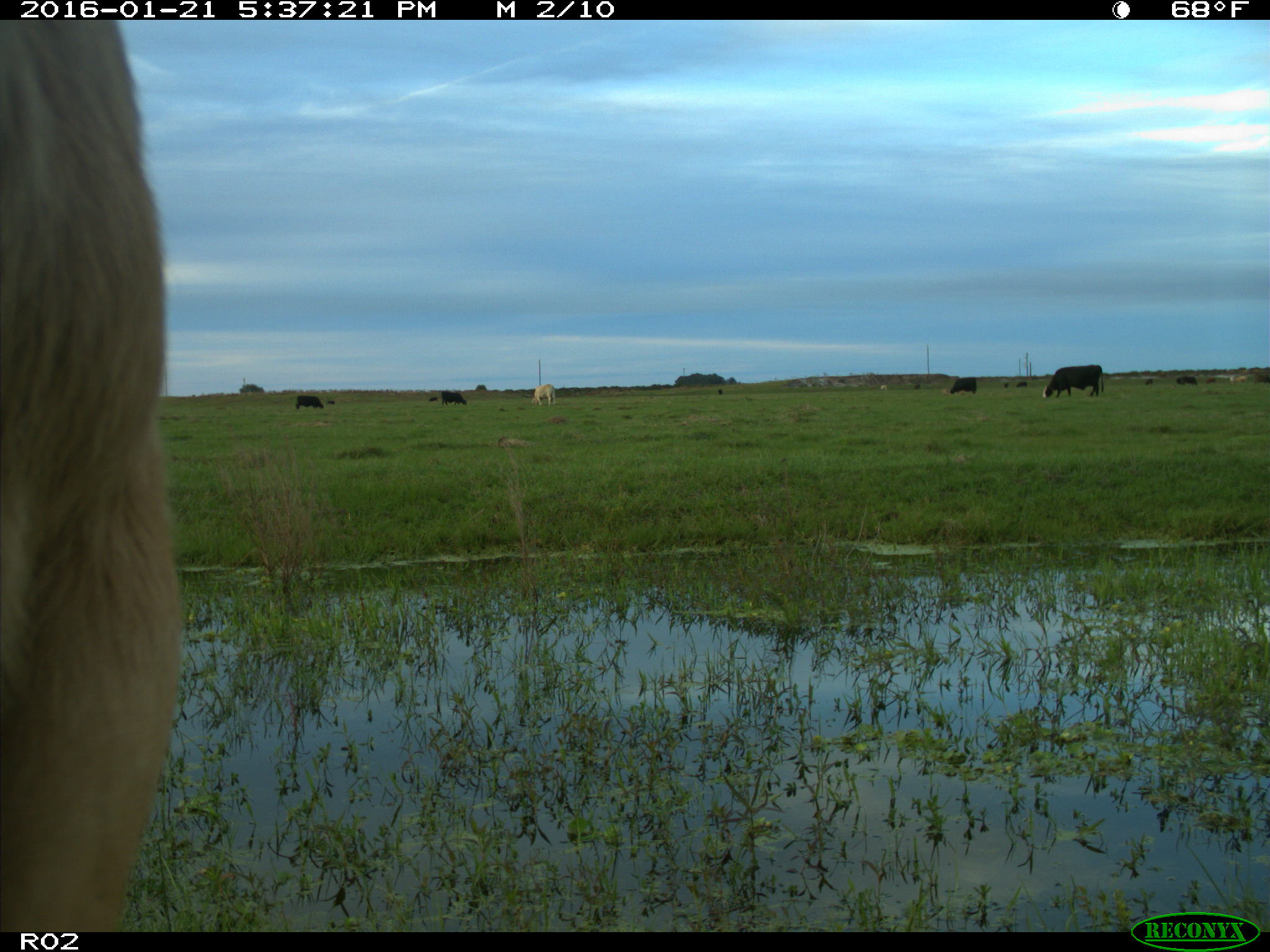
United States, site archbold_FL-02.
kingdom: Animalia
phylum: Chordata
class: Mammalia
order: Artiodactyla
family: Bovidae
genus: Bos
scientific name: Bos taurus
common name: domestic cow